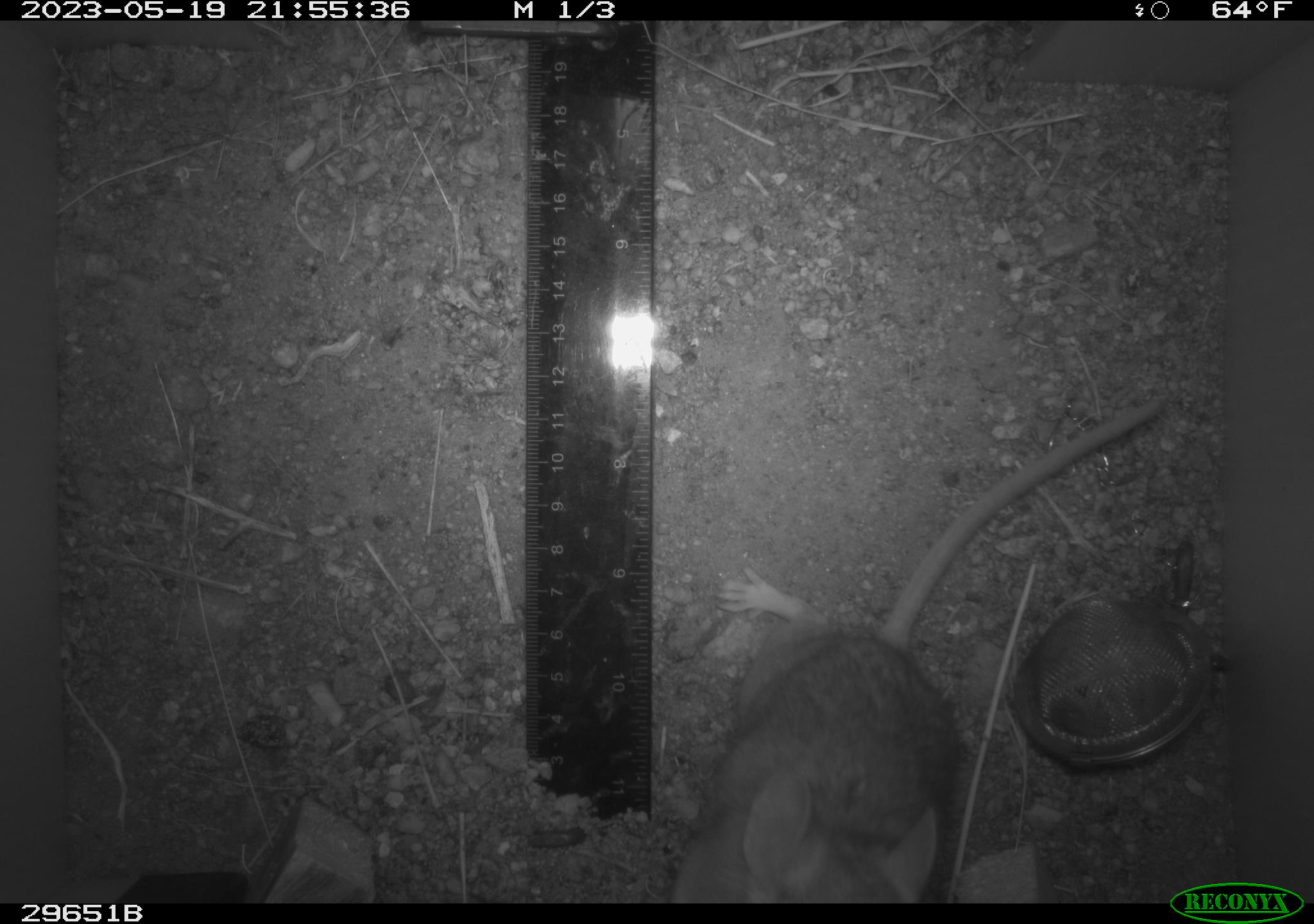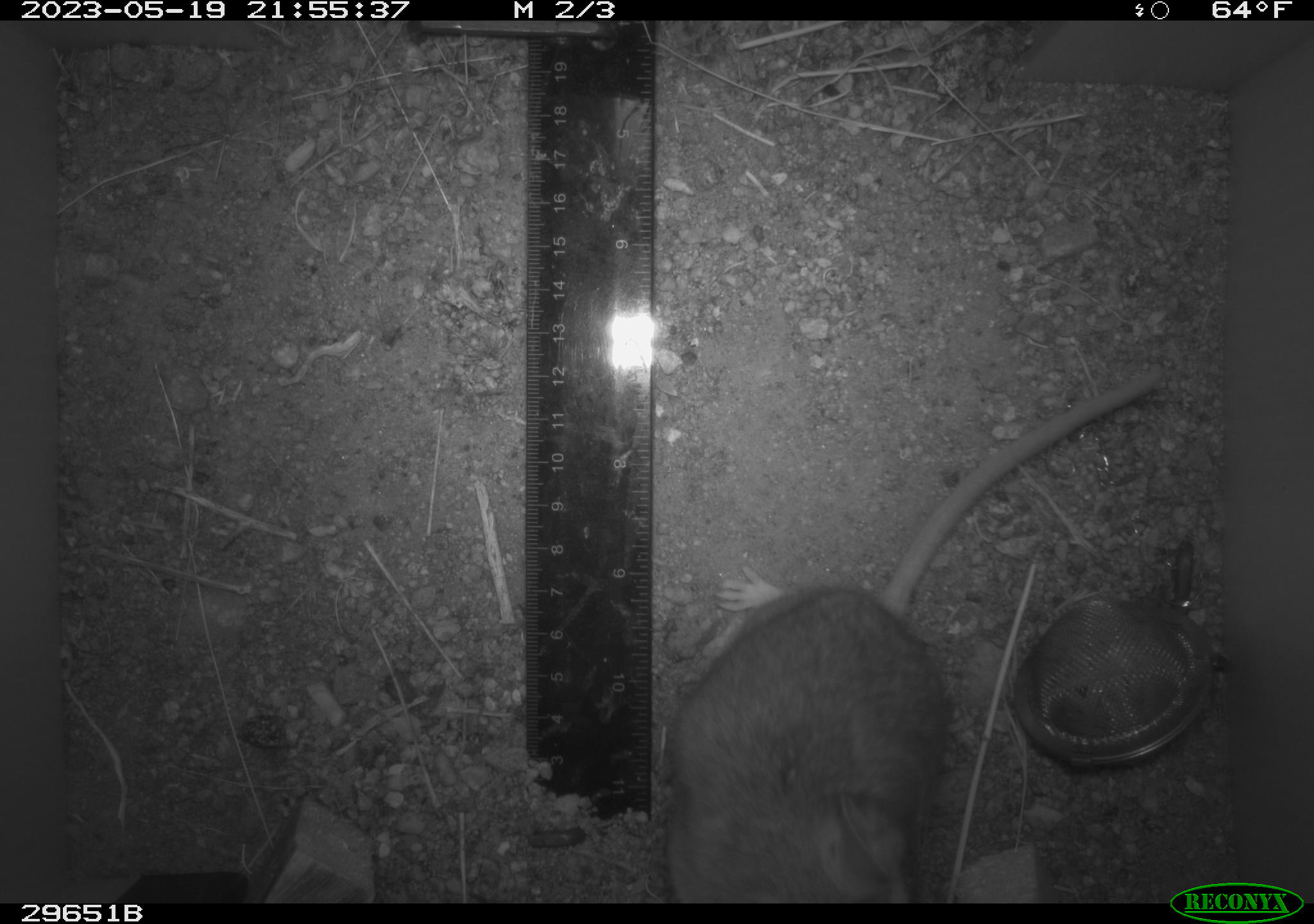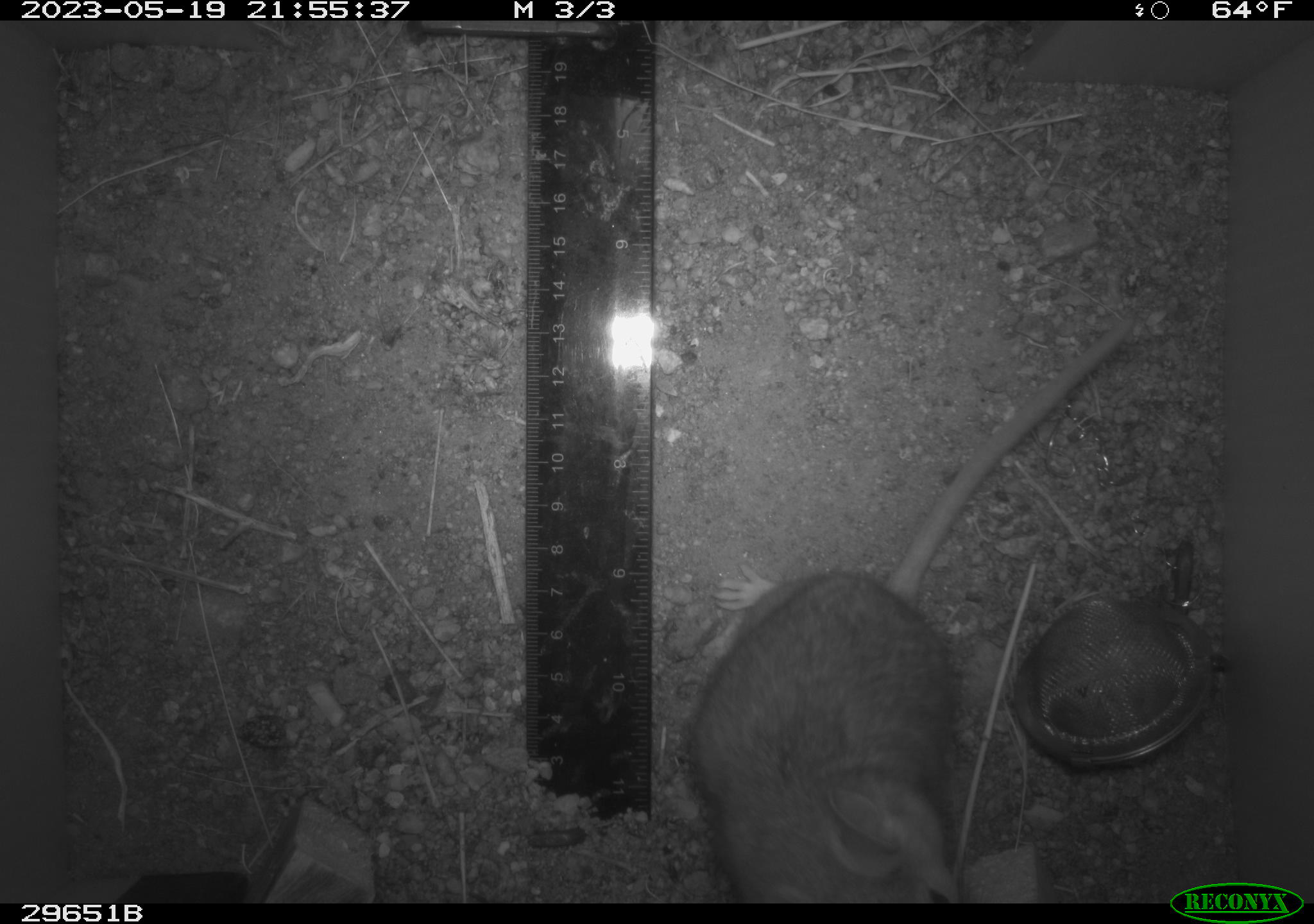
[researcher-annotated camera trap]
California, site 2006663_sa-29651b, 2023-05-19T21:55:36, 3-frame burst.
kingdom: Animalia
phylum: Chordata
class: Mammalia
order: Rodentia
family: Cricetidae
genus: Neotoma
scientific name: Neotoma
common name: pack rat or woodrat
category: neotoma species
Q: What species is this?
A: Neotoma species (pack rat or woodrat) (Neotoma).